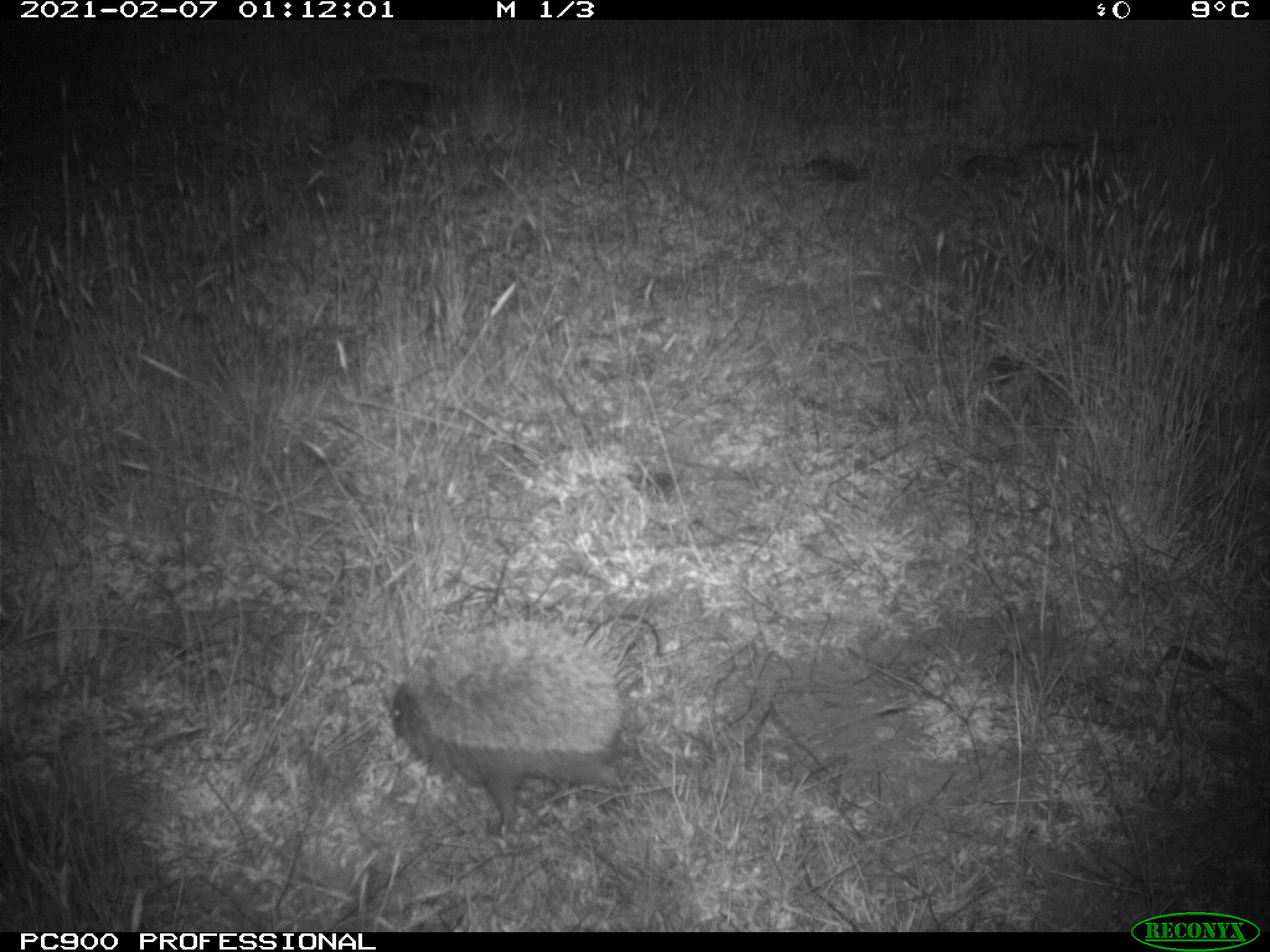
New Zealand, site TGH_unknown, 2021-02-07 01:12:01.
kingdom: Animalia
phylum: Chordata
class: Mammalia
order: Eulipotyphla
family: Erinaceidae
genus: Erinaceus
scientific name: Erinaceus europaeus europaeus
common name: european hedgehog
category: hedgehog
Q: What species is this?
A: Hedgehog (european hedgehog) (Erinaceus europaeus europaeus).